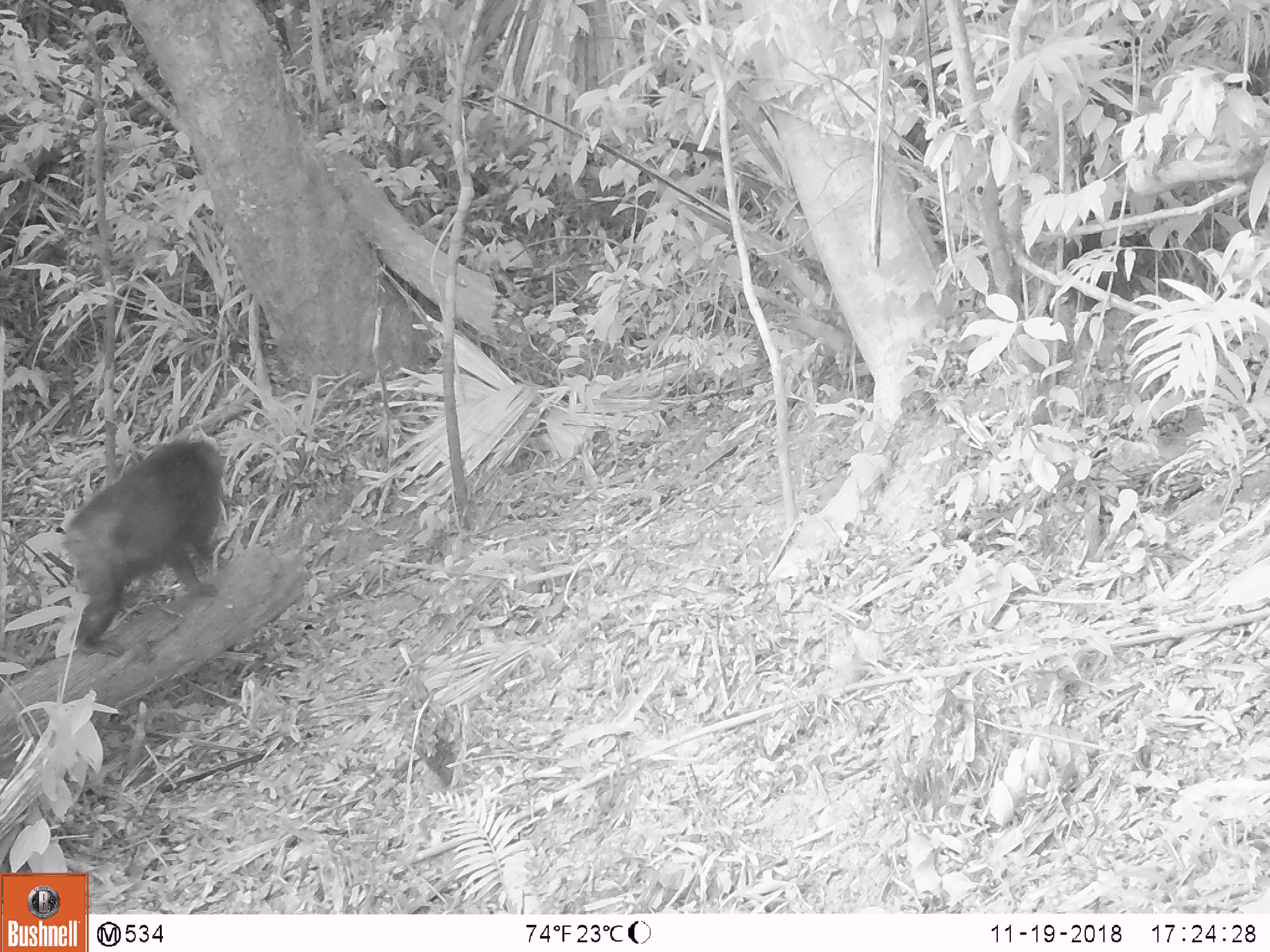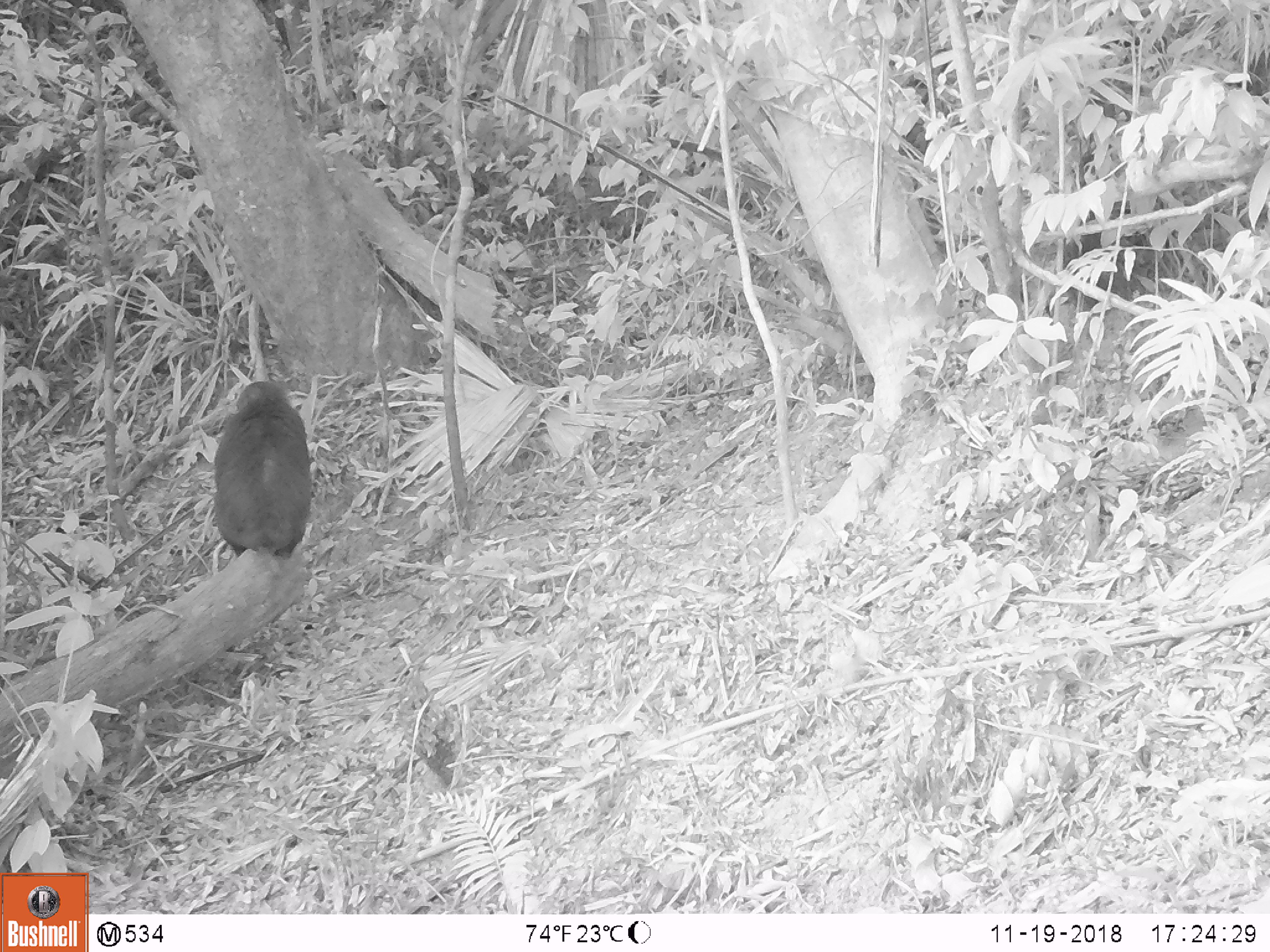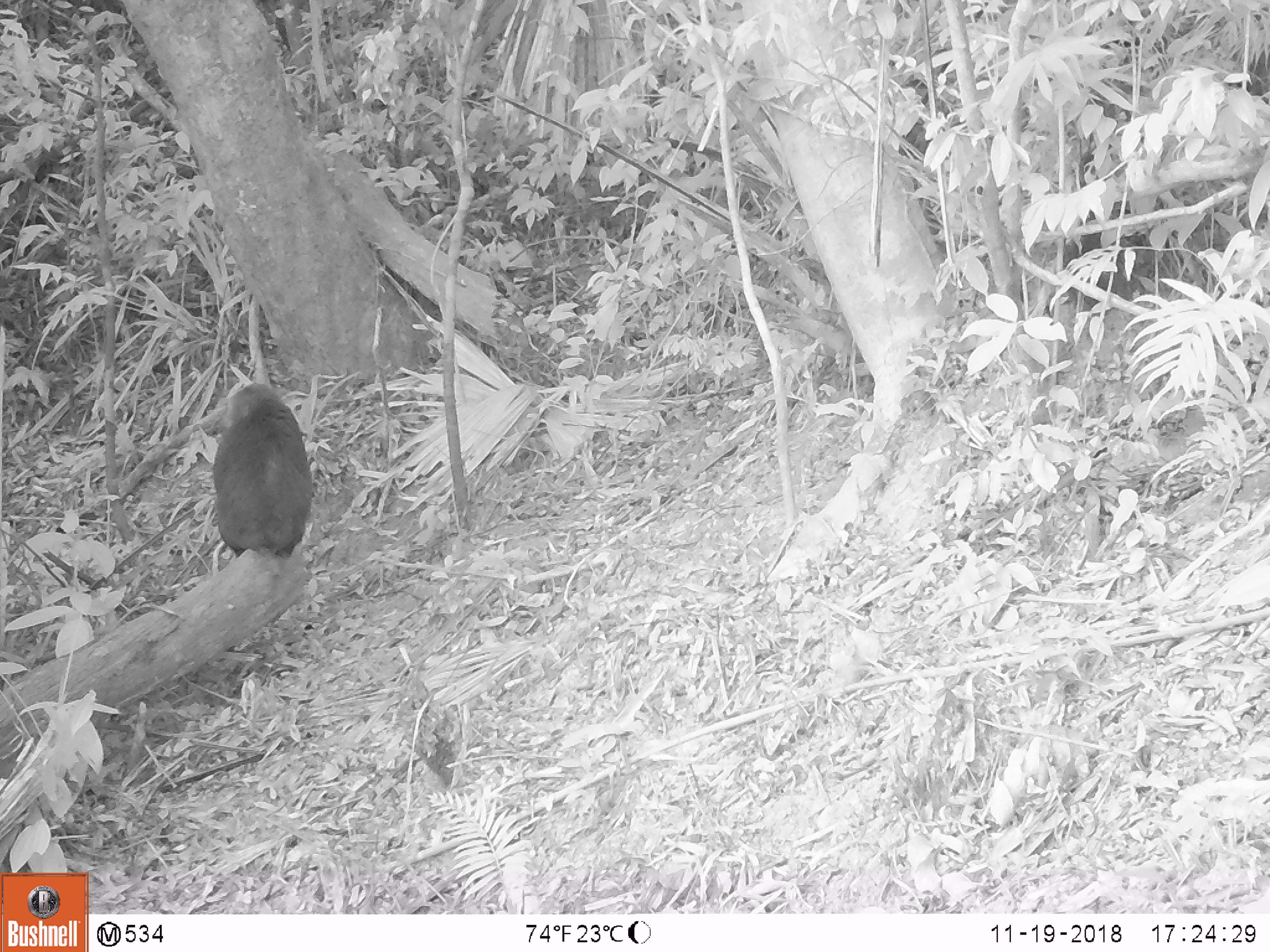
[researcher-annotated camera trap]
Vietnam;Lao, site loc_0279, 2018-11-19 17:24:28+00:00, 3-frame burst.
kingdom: Animalia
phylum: Chordata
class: Mammalia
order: Primates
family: Cercopithecidae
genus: Macaca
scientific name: Macaca arctoides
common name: stump-tailed macaque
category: stump tailed macaque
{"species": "stump tailed macaque (stump-tailed macaque) (Macaca arctoides)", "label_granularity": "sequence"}